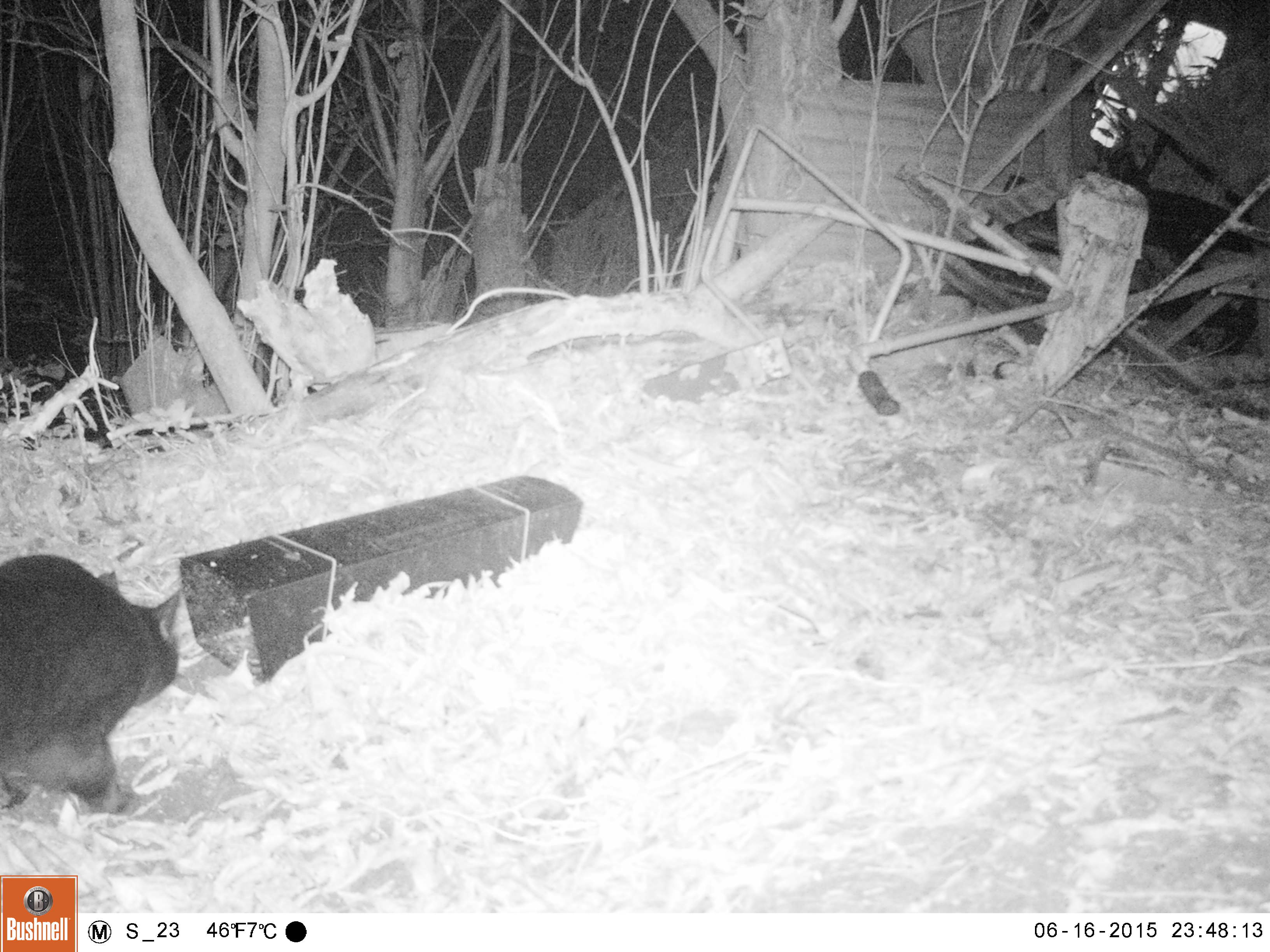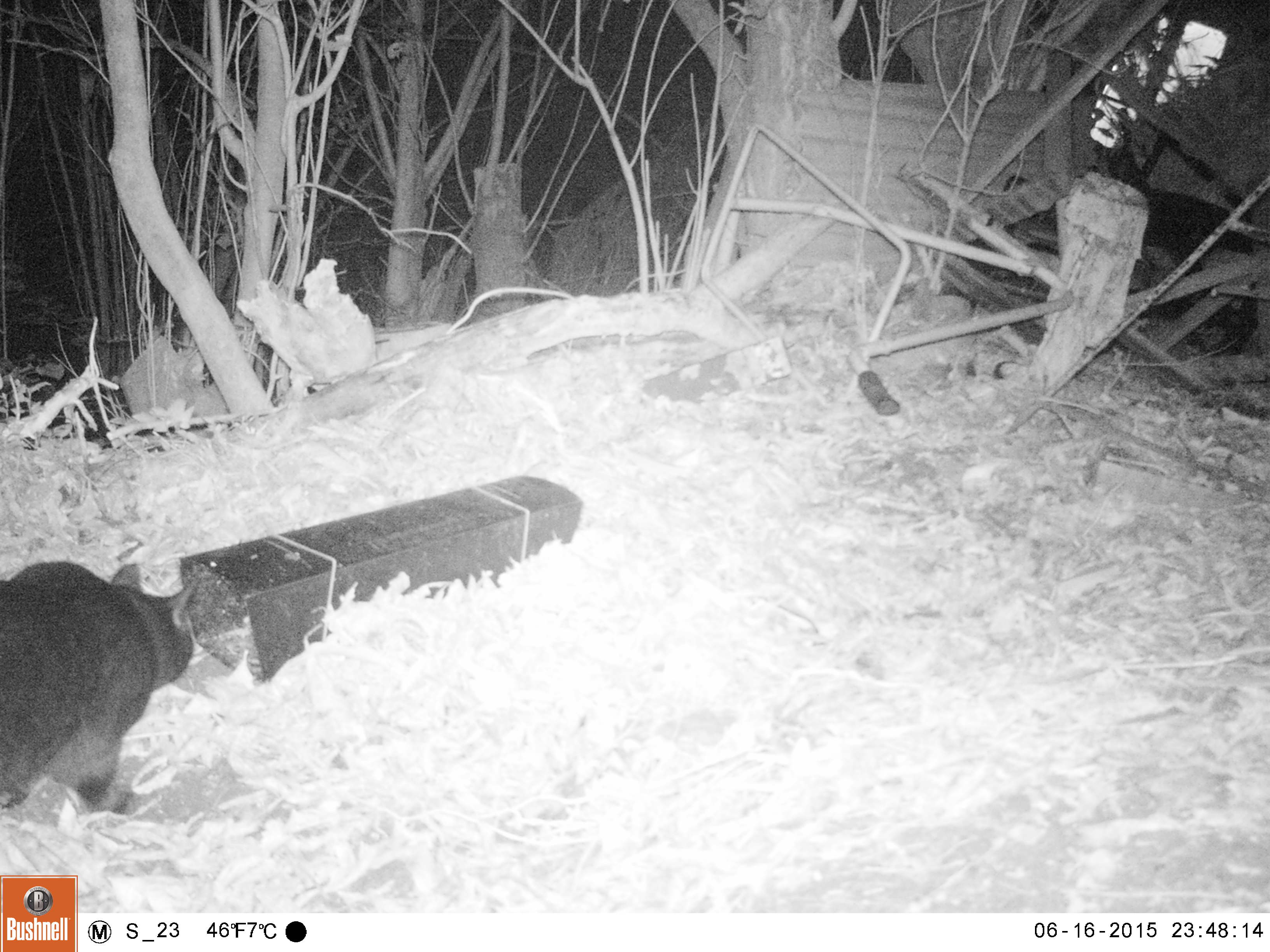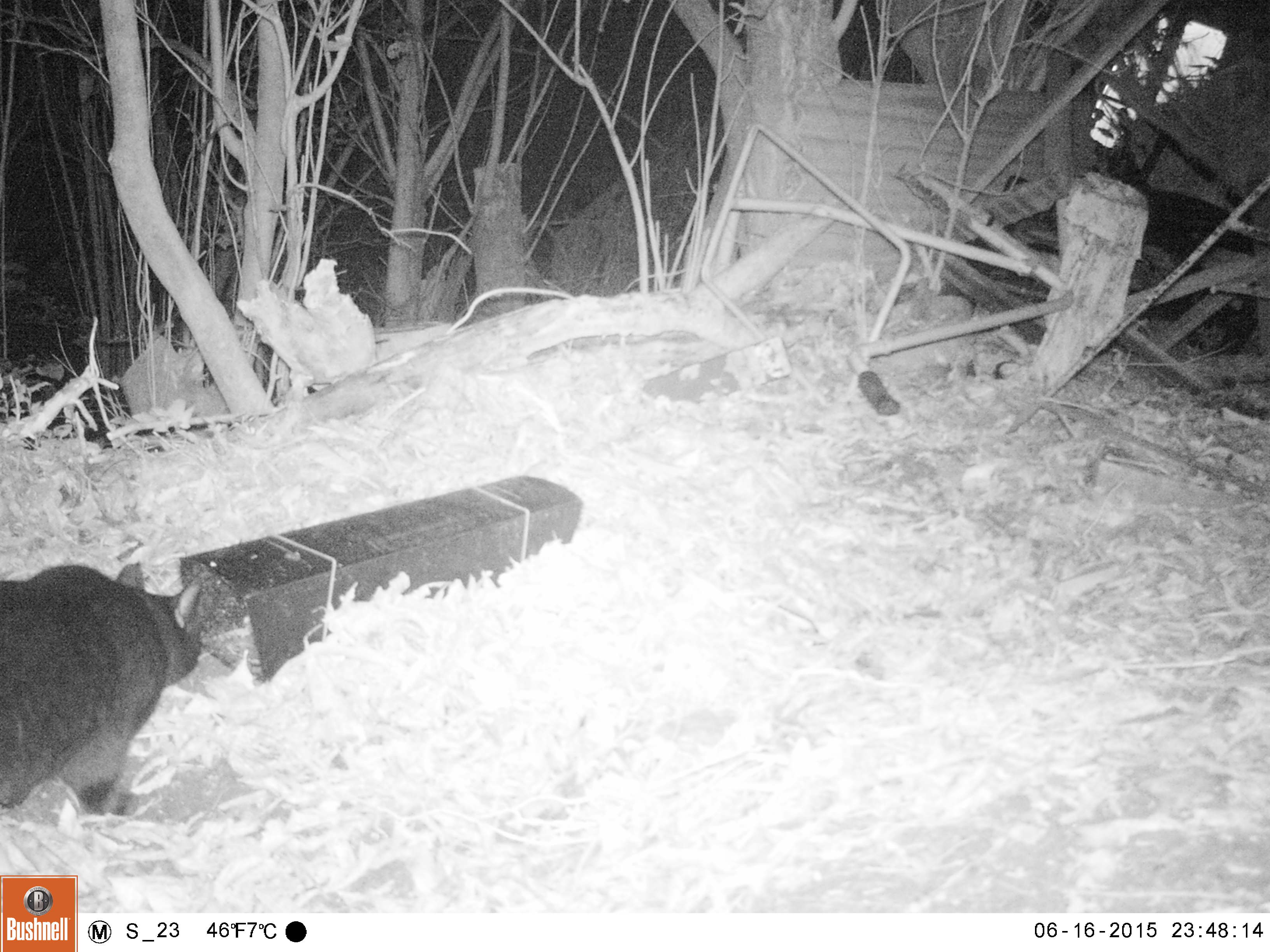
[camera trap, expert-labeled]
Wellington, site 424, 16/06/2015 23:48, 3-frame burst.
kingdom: Animalia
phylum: Chordata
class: Mammalia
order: Carnivora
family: Felidae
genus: Felis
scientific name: Felis catus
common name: cat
Cat (Felis catus).